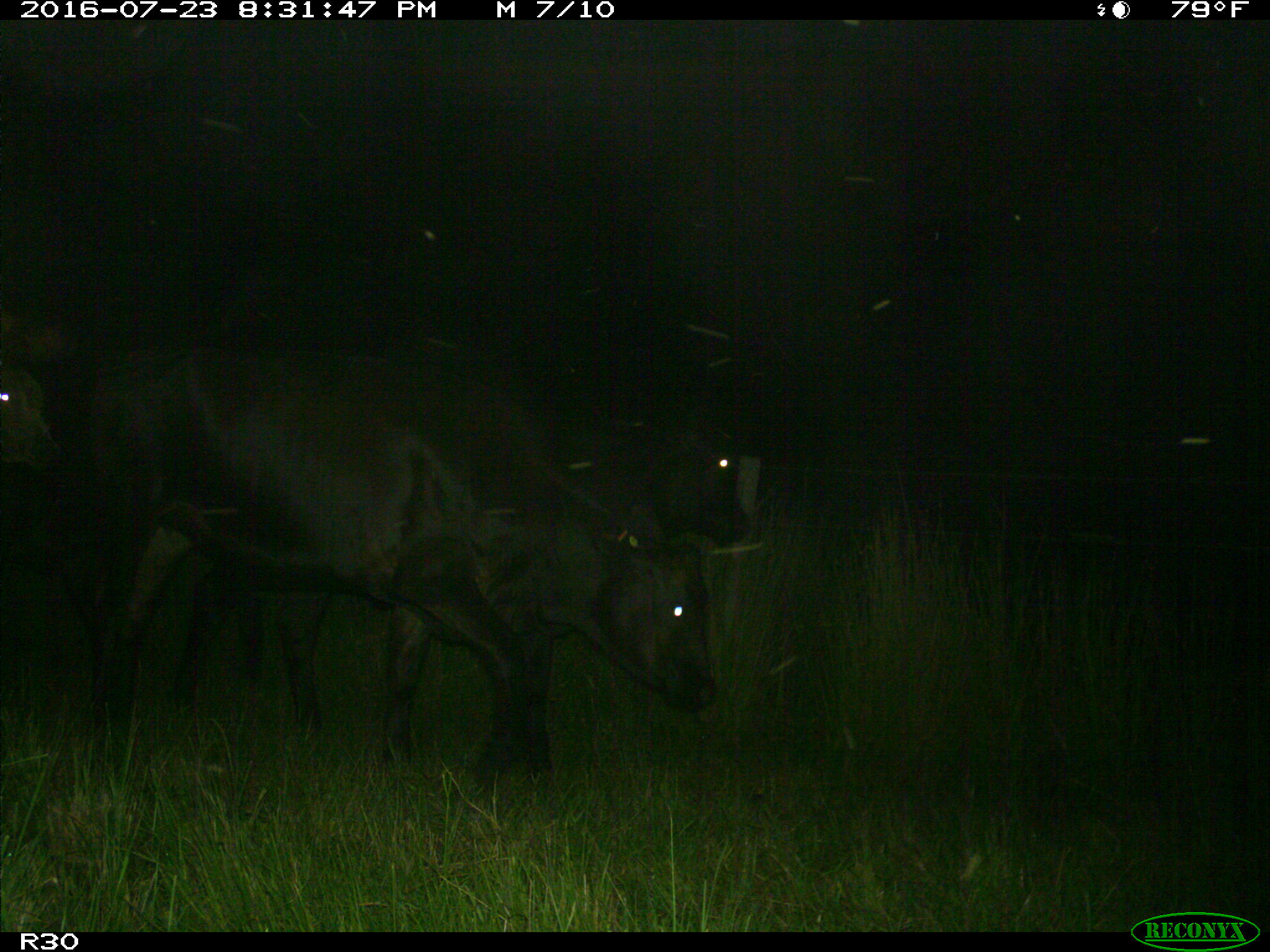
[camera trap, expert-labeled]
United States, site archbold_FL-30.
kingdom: Animalia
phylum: Chordata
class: Mammalia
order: Artiodactyla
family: Bovidae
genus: Bos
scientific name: Bos taurus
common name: domestic cow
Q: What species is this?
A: Bos taurus (domestic cow).